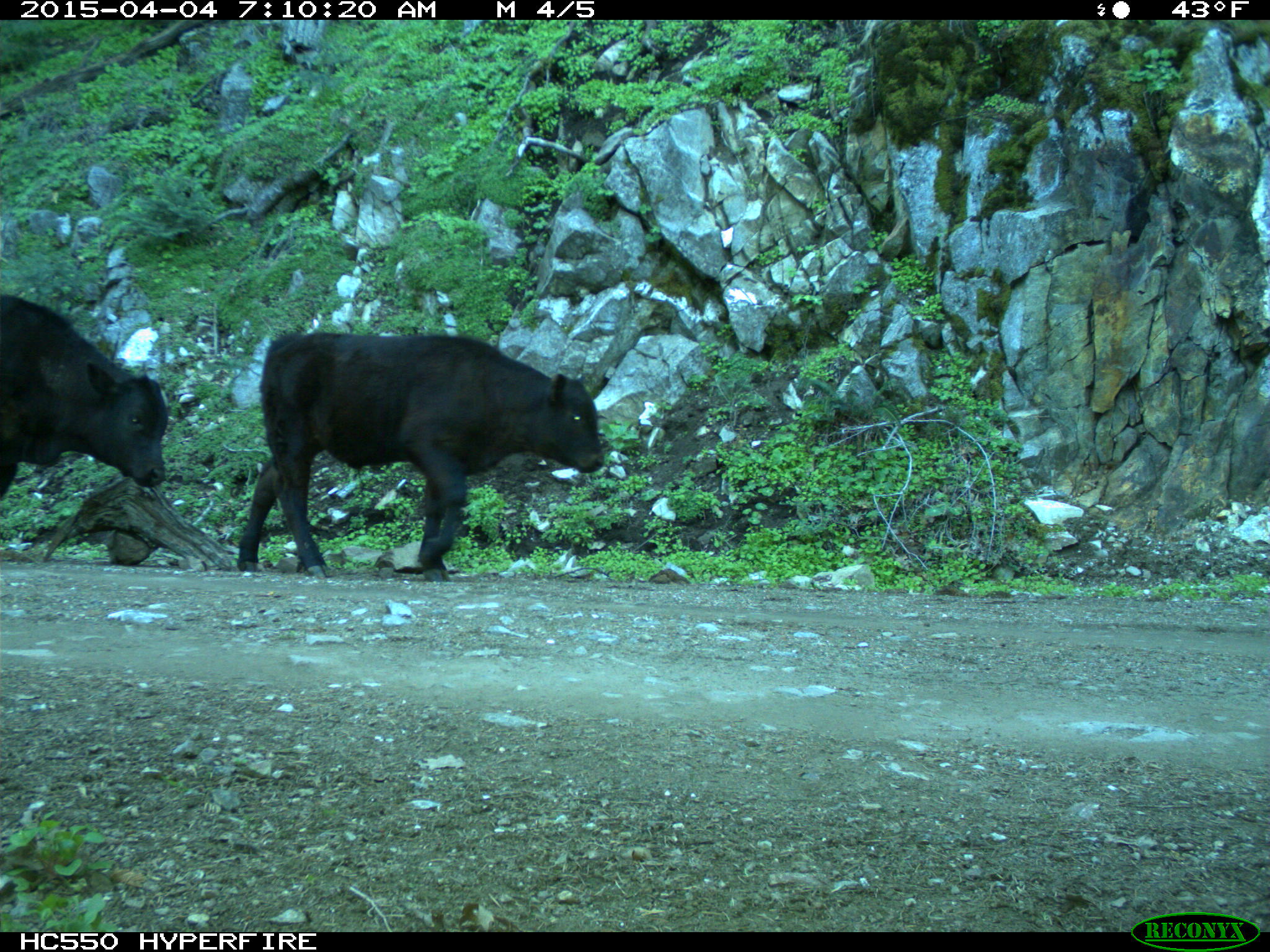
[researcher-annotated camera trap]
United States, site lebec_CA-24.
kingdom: Animalia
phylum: Chordata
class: Mammalia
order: Artiodactyla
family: Bovidae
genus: Bos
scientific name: Bos taurus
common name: domestic cow